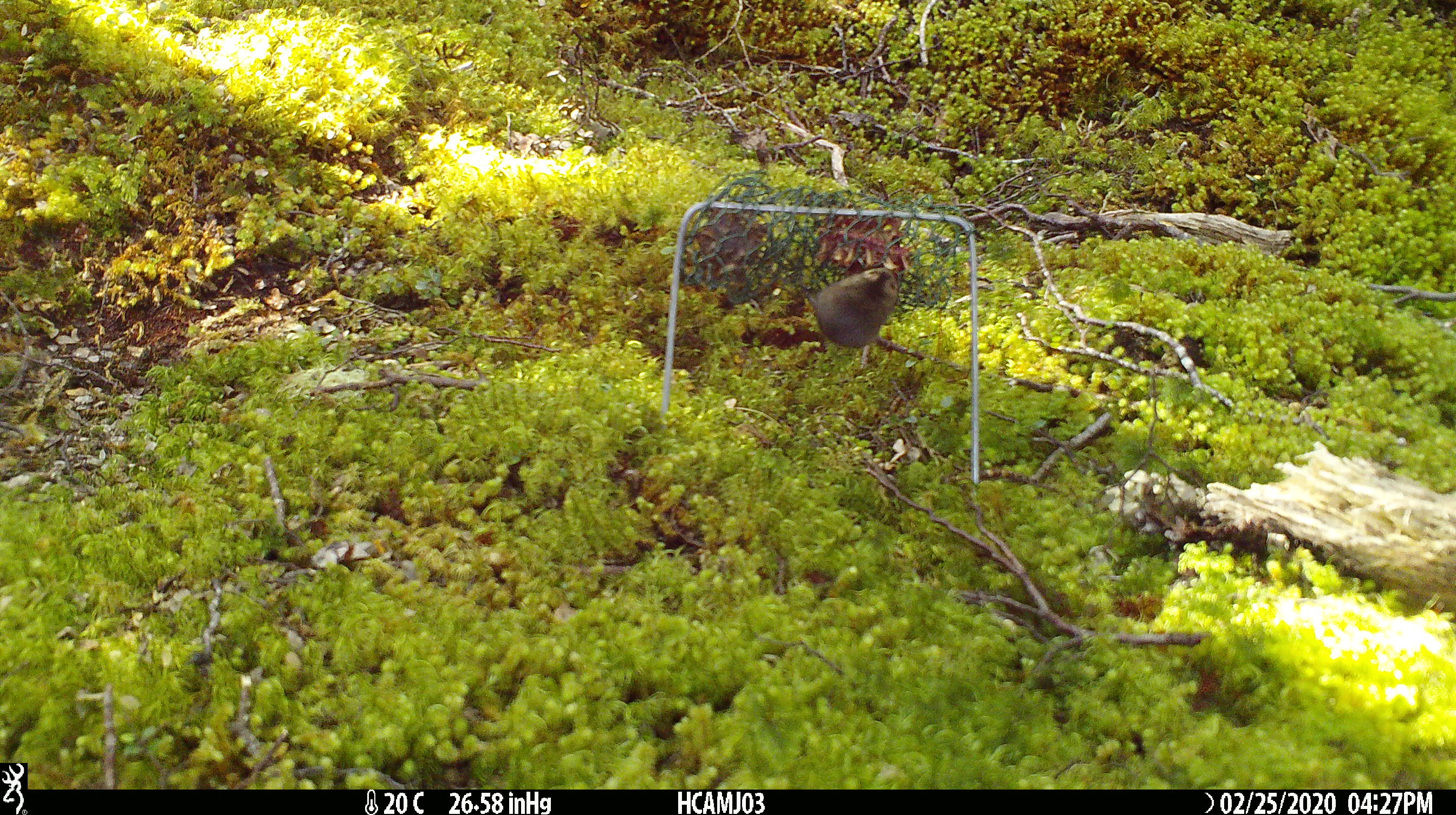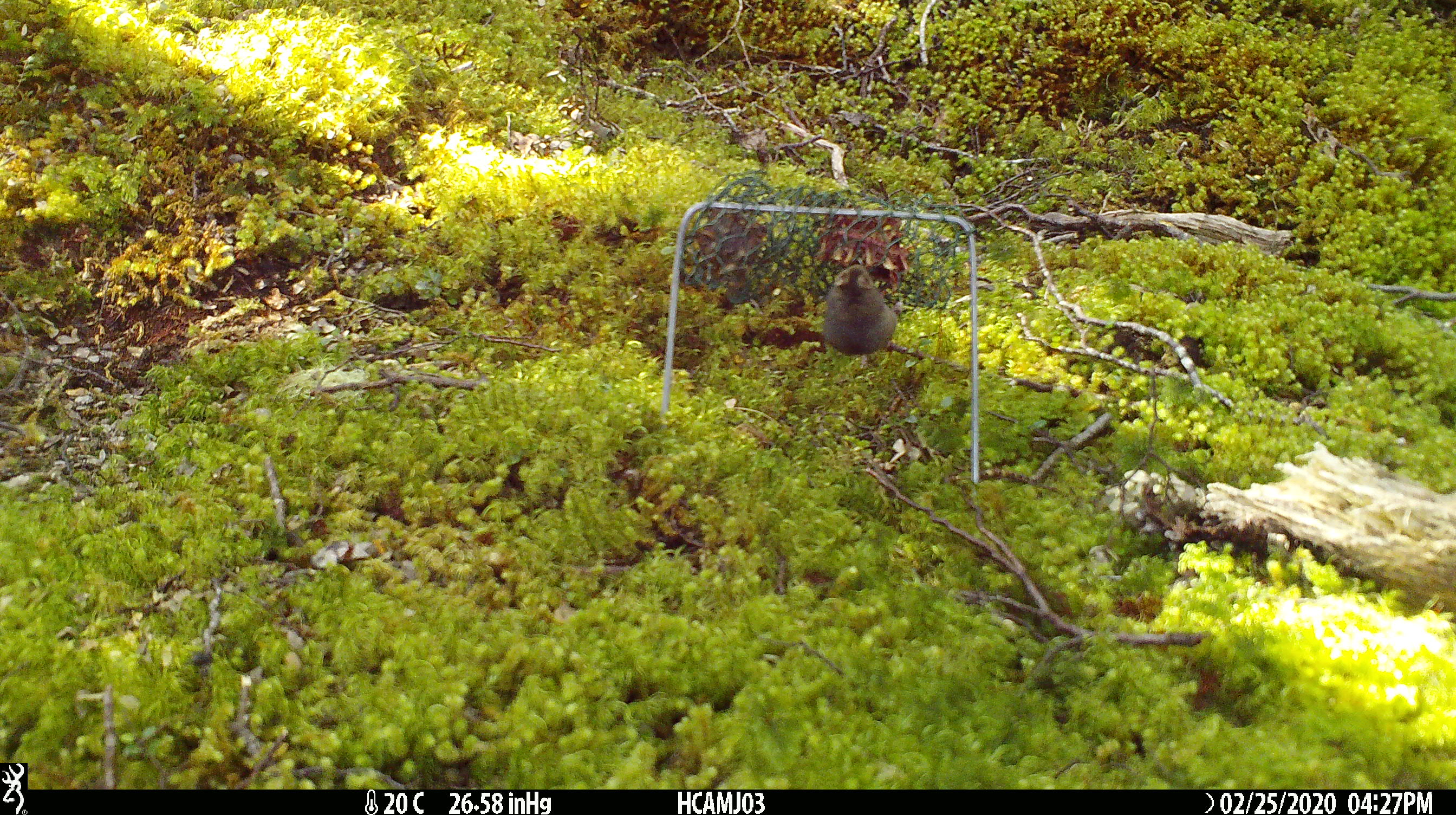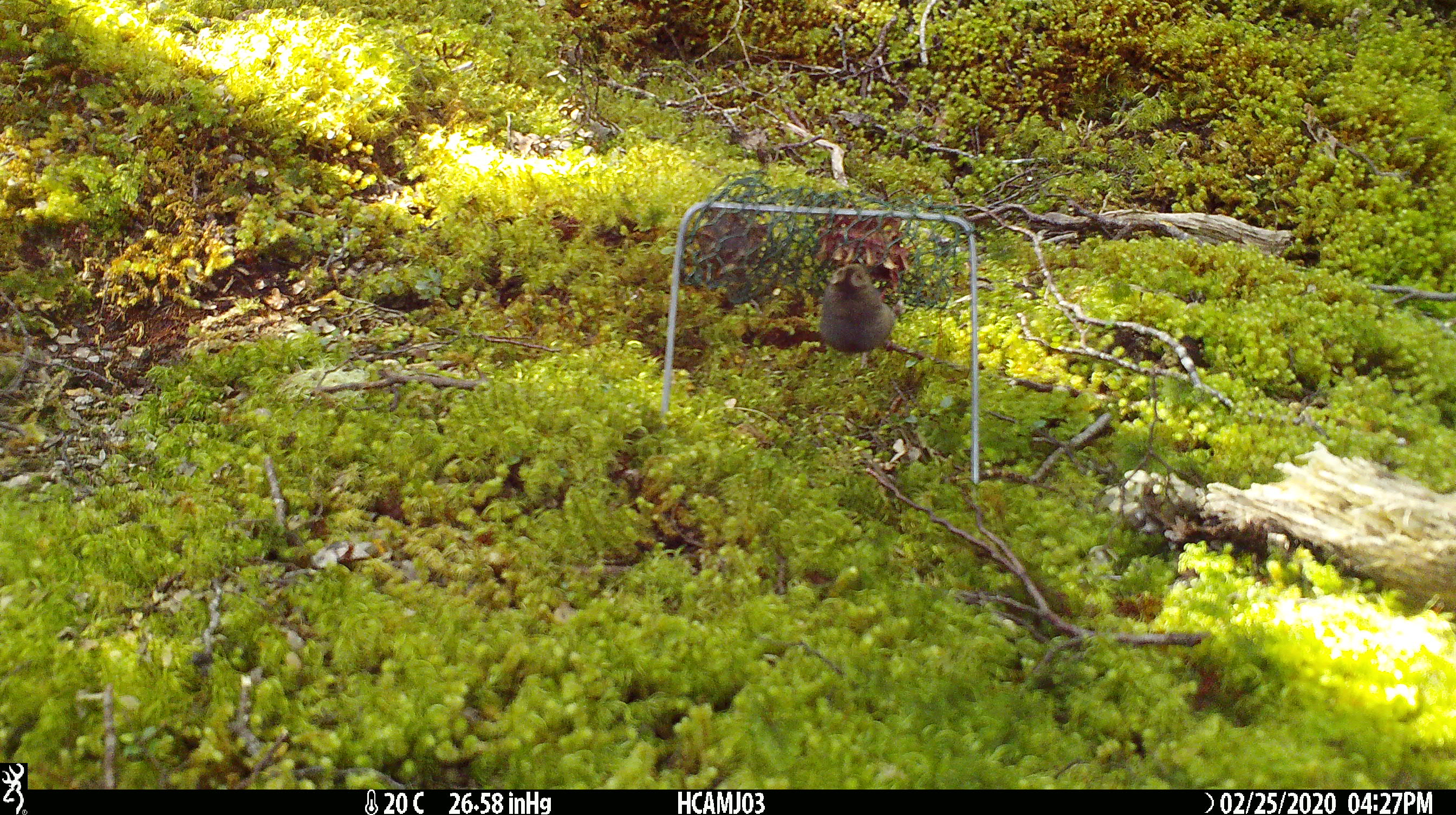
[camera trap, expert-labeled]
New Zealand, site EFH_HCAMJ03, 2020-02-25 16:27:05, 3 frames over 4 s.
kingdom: Animalia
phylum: Chordata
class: Mammalia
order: Rodentia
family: Muridae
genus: Mus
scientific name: Mus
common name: mouse